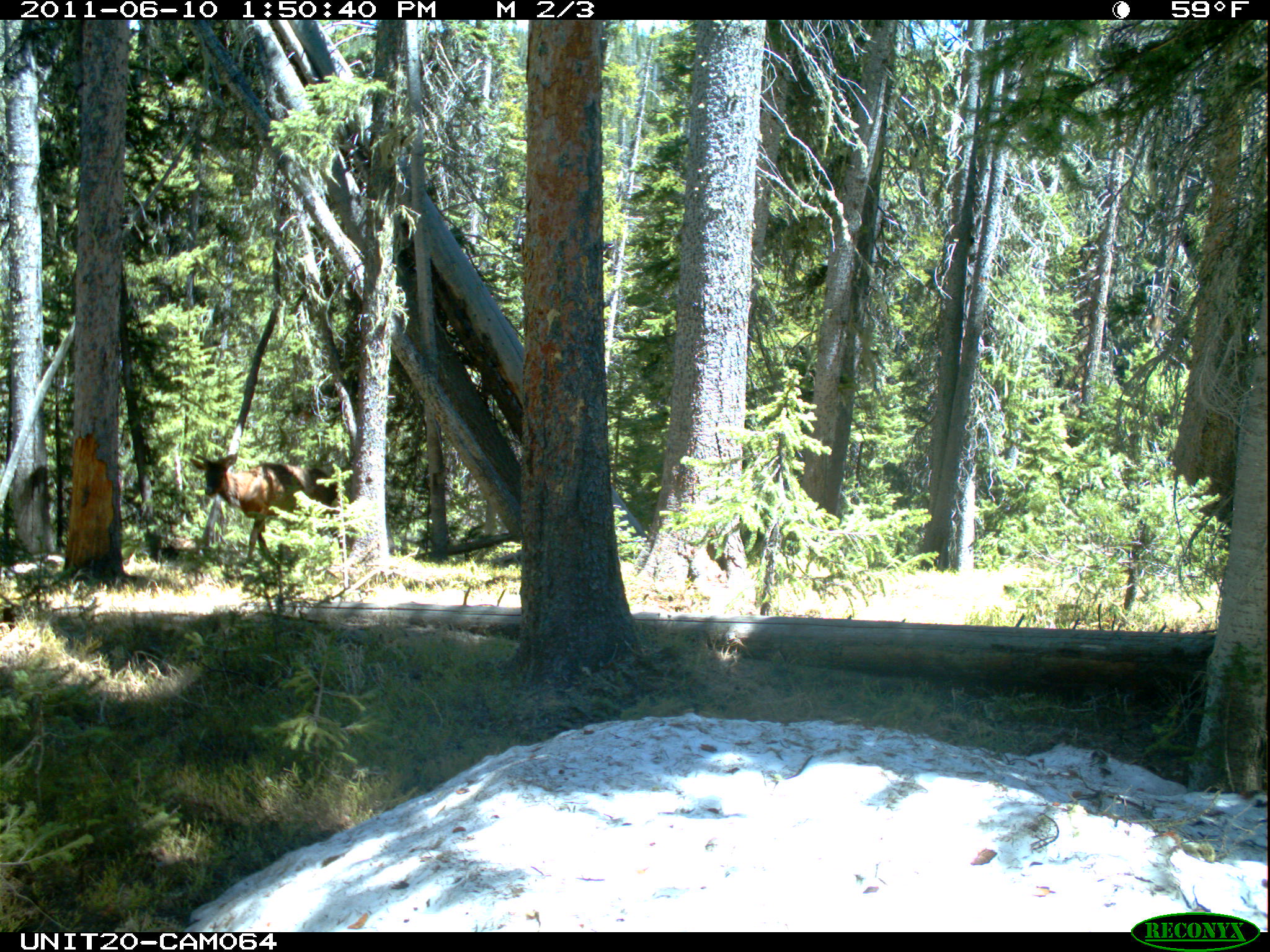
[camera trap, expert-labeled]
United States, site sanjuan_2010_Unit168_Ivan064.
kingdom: Animalia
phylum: Chordata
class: Mammalia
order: Artiodactyla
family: Cervidae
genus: Cervus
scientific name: Cervus elaphus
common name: red deer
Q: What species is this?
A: Cervus elaphus (red deer).